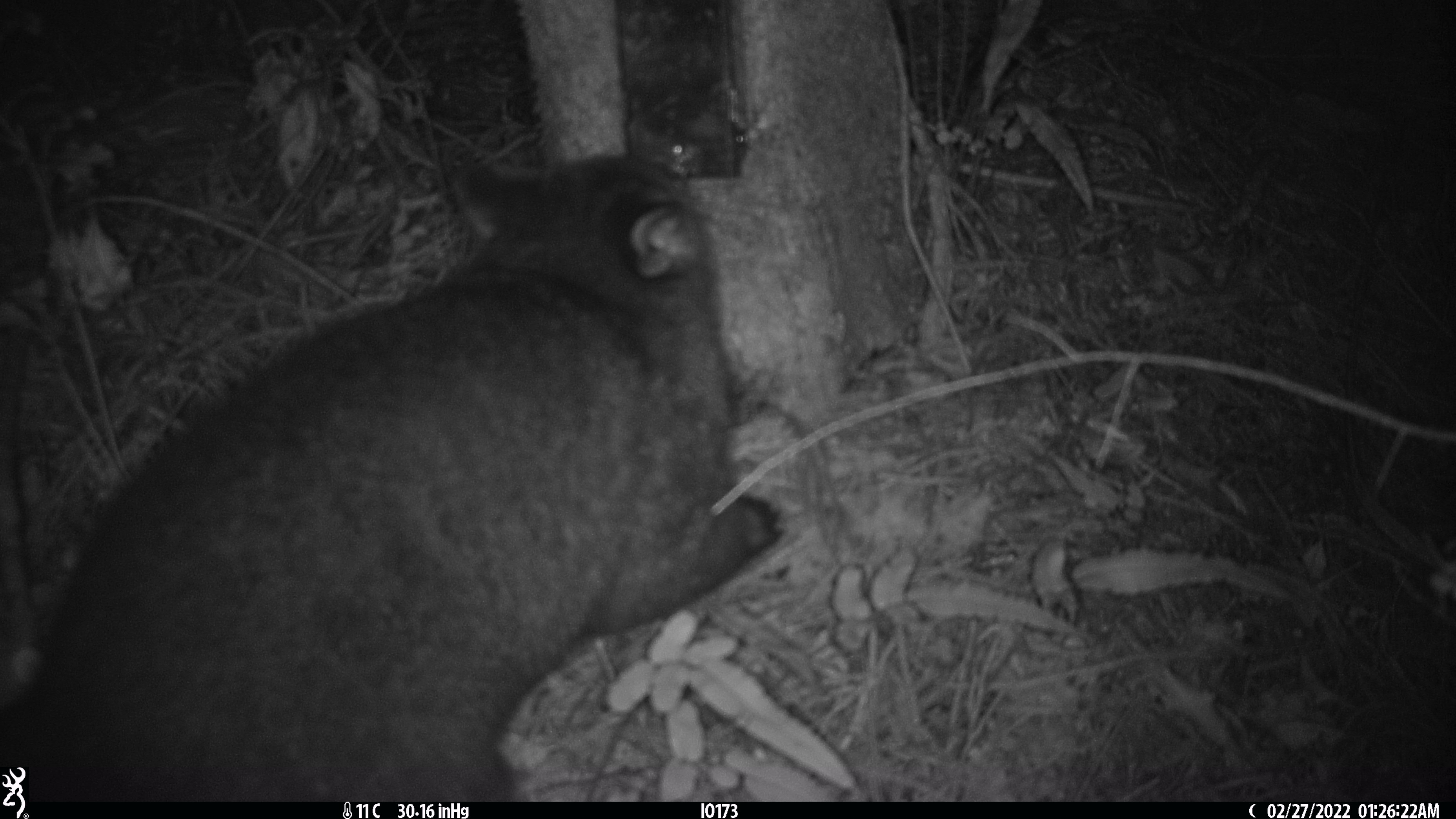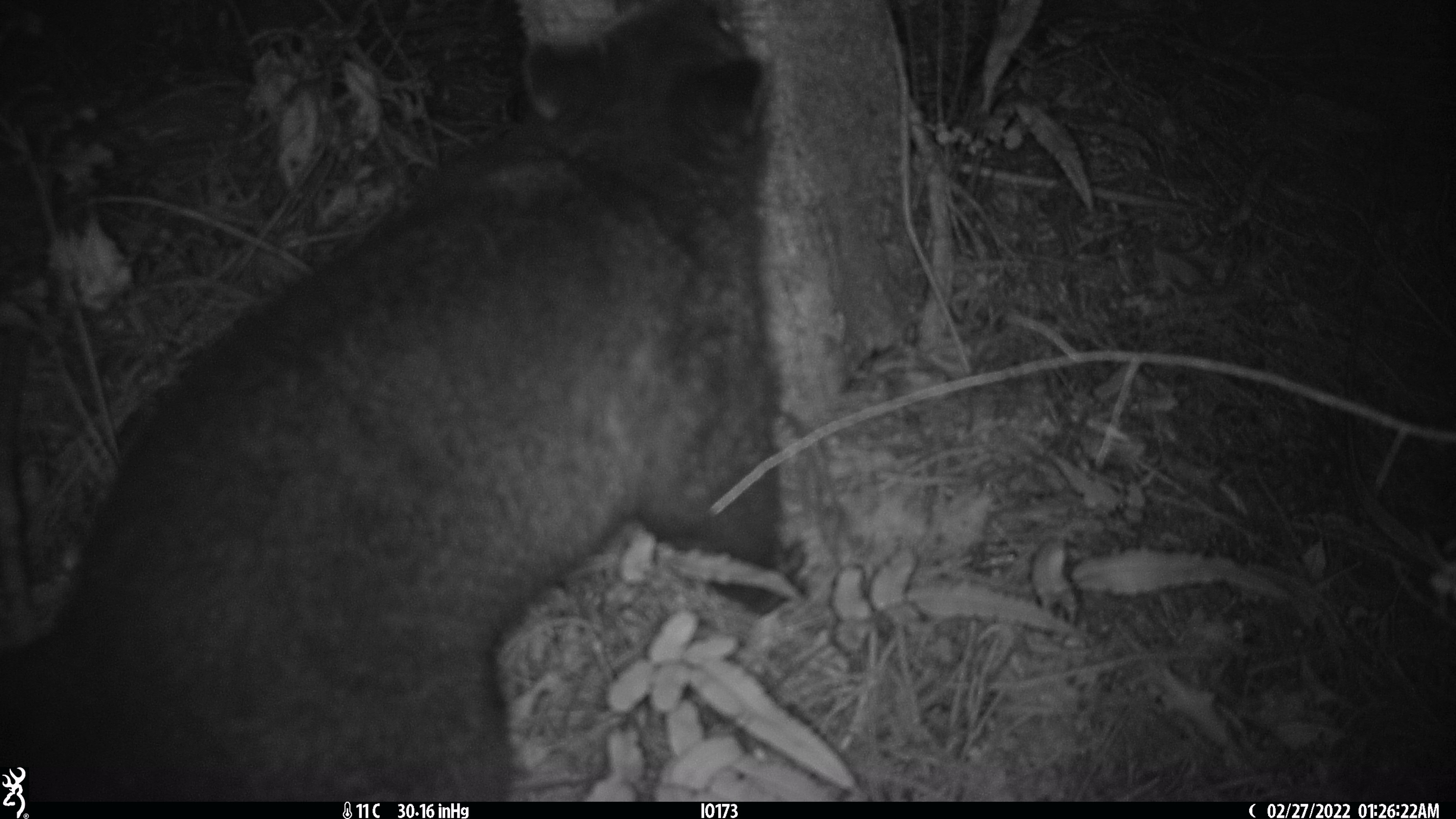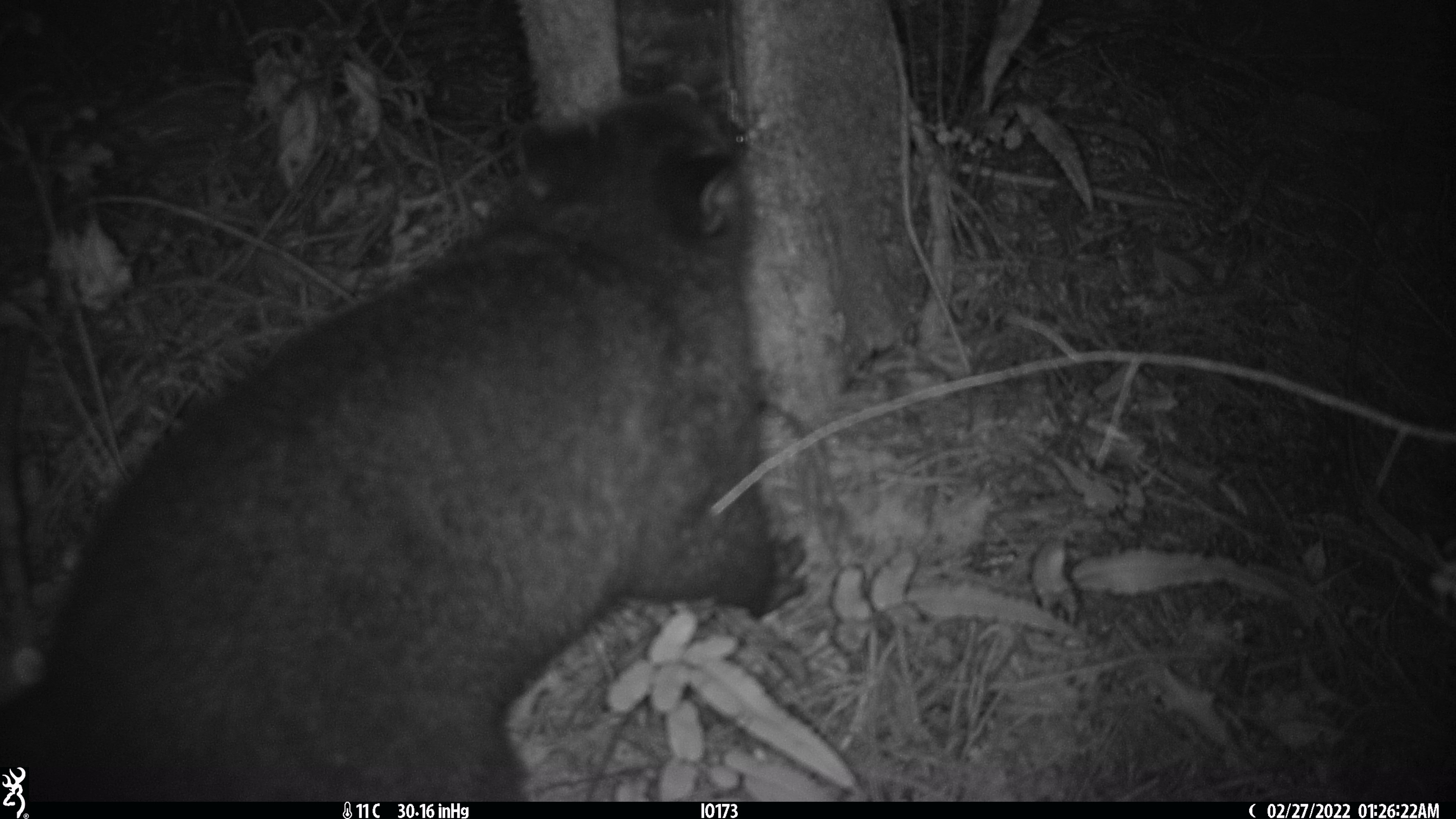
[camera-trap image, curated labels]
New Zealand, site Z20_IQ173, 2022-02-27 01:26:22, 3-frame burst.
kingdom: Animalia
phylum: Chordata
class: Mammalia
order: Diprotodontia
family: Phalangeridae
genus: Trichosurus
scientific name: Trichosurus vulpecula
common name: common brushtail possum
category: possum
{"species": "possum (common brushtail possum) (Trichosurus vulpecula)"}